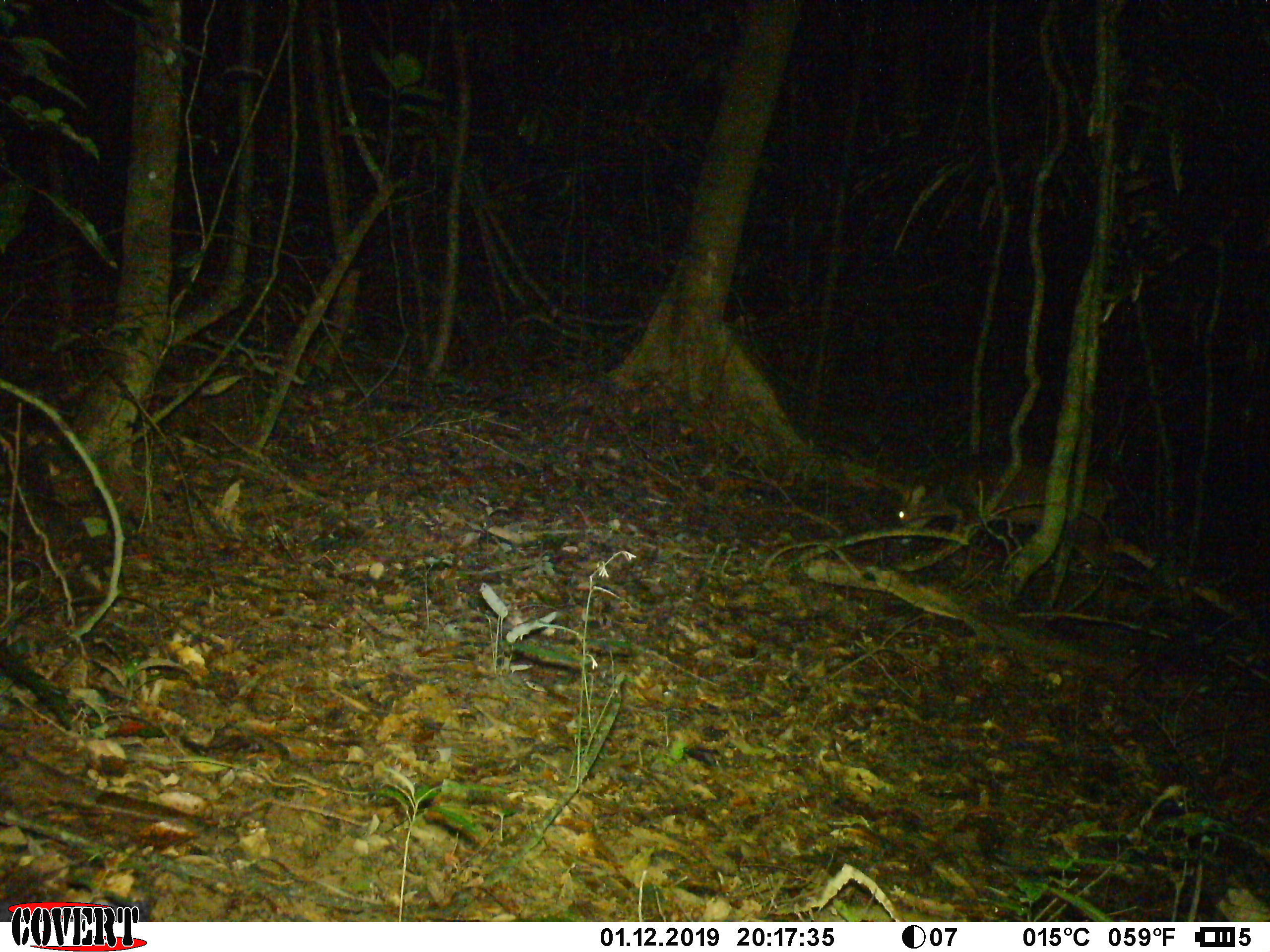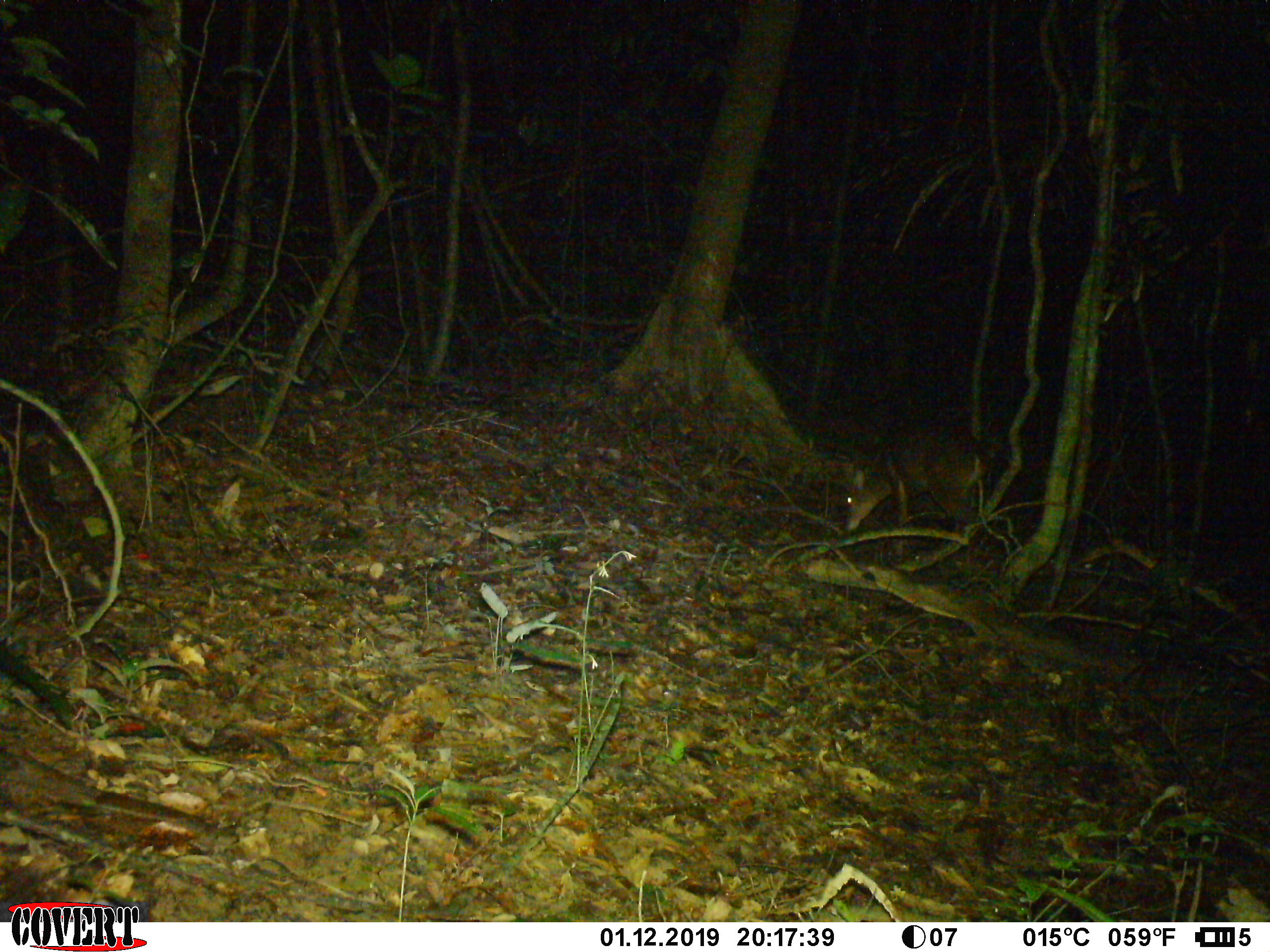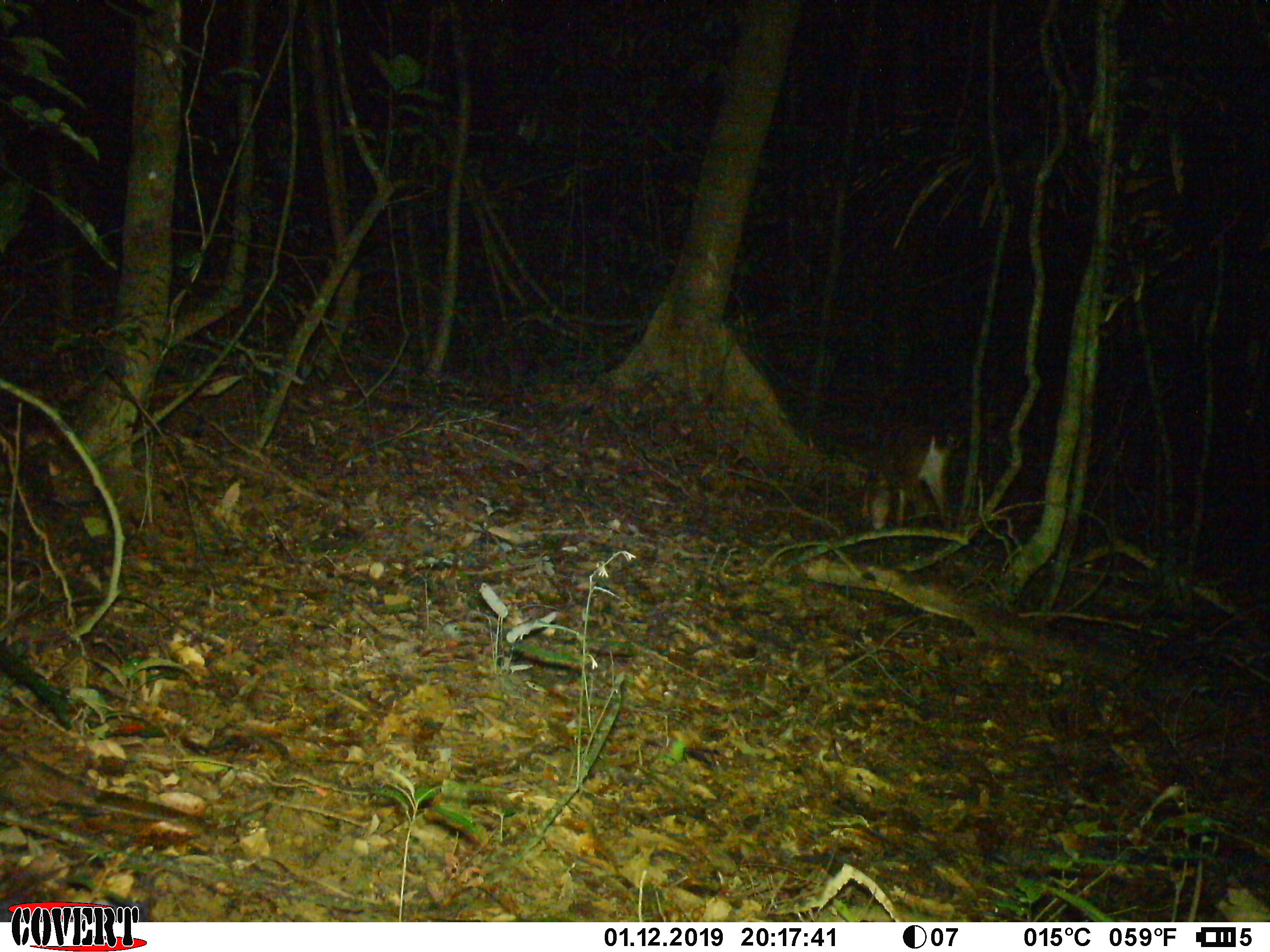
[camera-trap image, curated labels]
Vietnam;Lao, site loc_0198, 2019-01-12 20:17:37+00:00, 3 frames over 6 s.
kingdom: Animalia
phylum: Chordata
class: Mammalia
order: Artiodactyla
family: Cervidae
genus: Muntiacus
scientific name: Muntiacus vuquangensis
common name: large-antlered muntjac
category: large antlered muntjac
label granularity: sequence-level